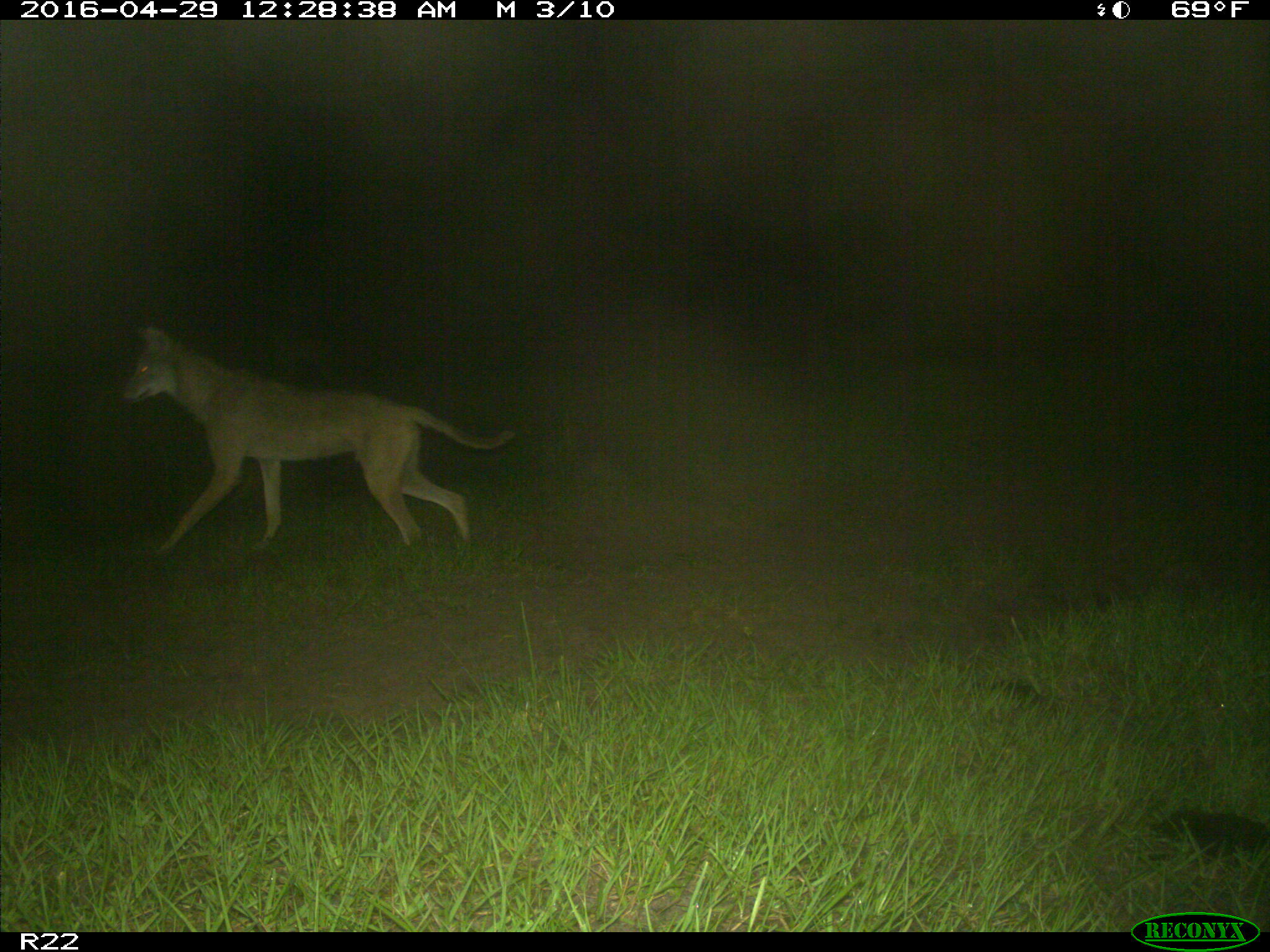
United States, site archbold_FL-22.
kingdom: Animalia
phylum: Chordata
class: Mammalia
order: Carnivora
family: Canidae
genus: Canis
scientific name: Canis latrans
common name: coyote